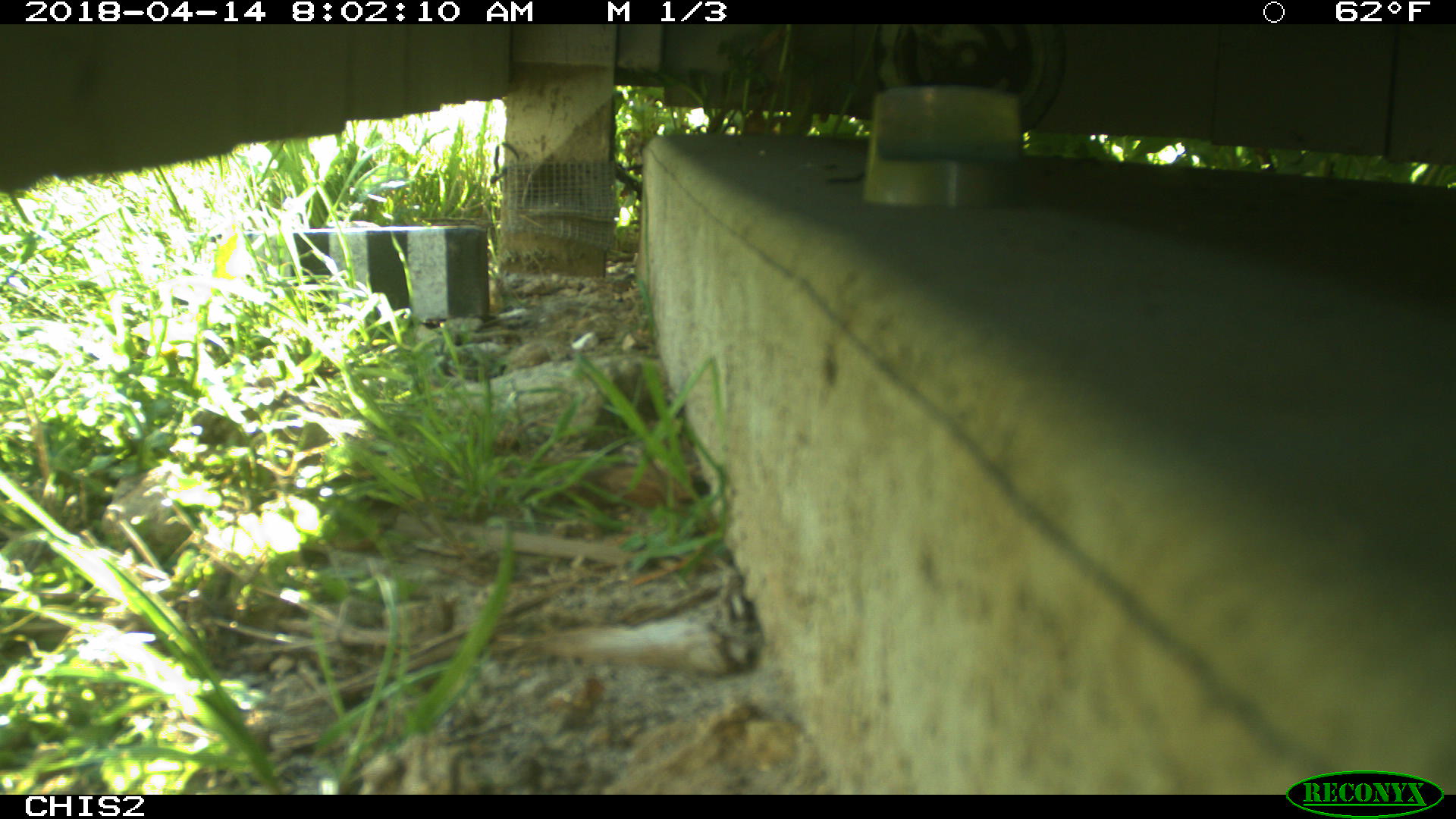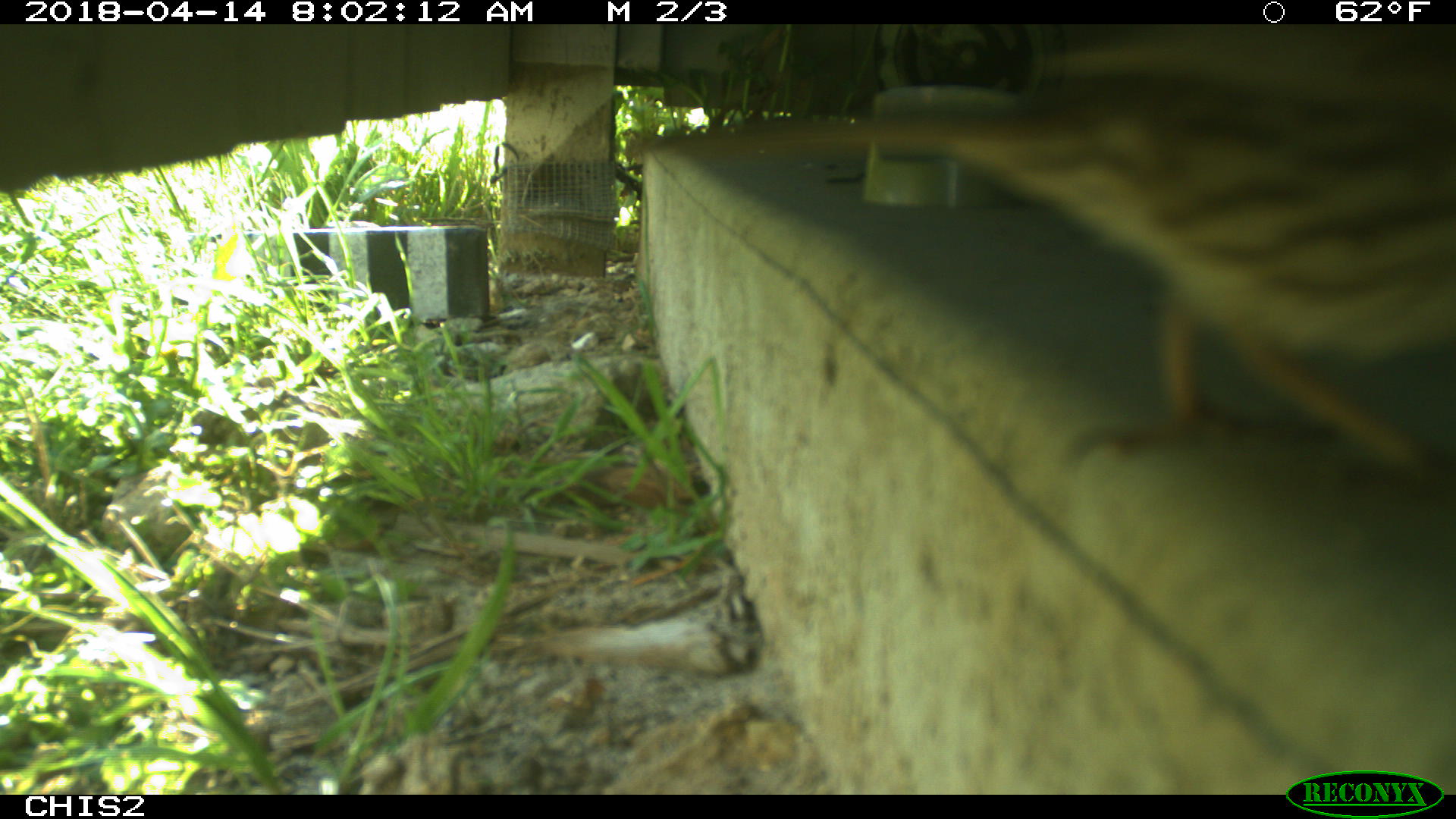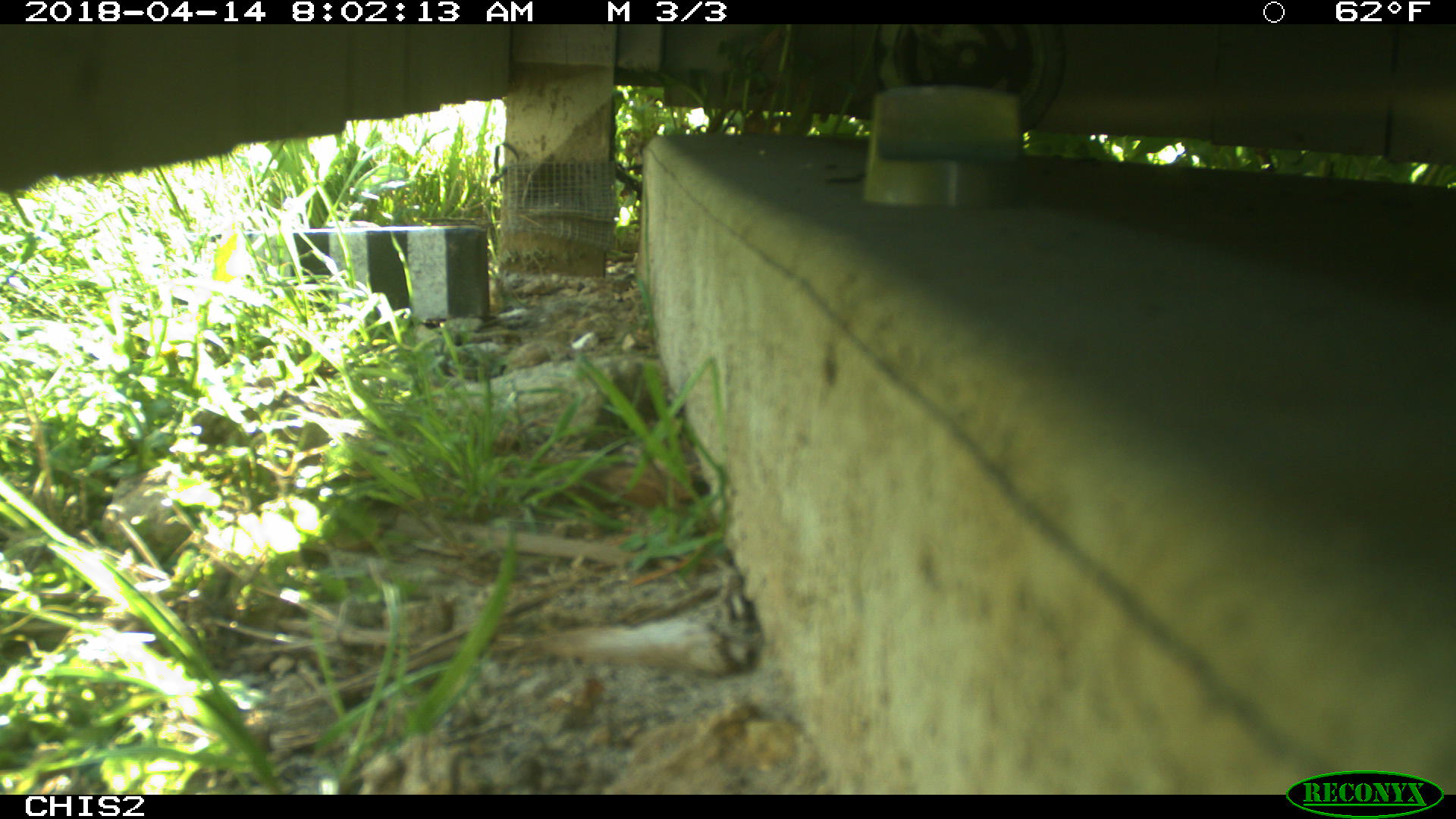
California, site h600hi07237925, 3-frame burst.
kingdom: Animalia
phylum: Chordata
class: Aves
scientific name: Aves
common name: bird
Bird (Aves).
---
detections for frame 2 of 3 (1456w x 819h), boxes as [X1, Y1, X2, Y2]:
bird: [612, 27, 1455, 521]